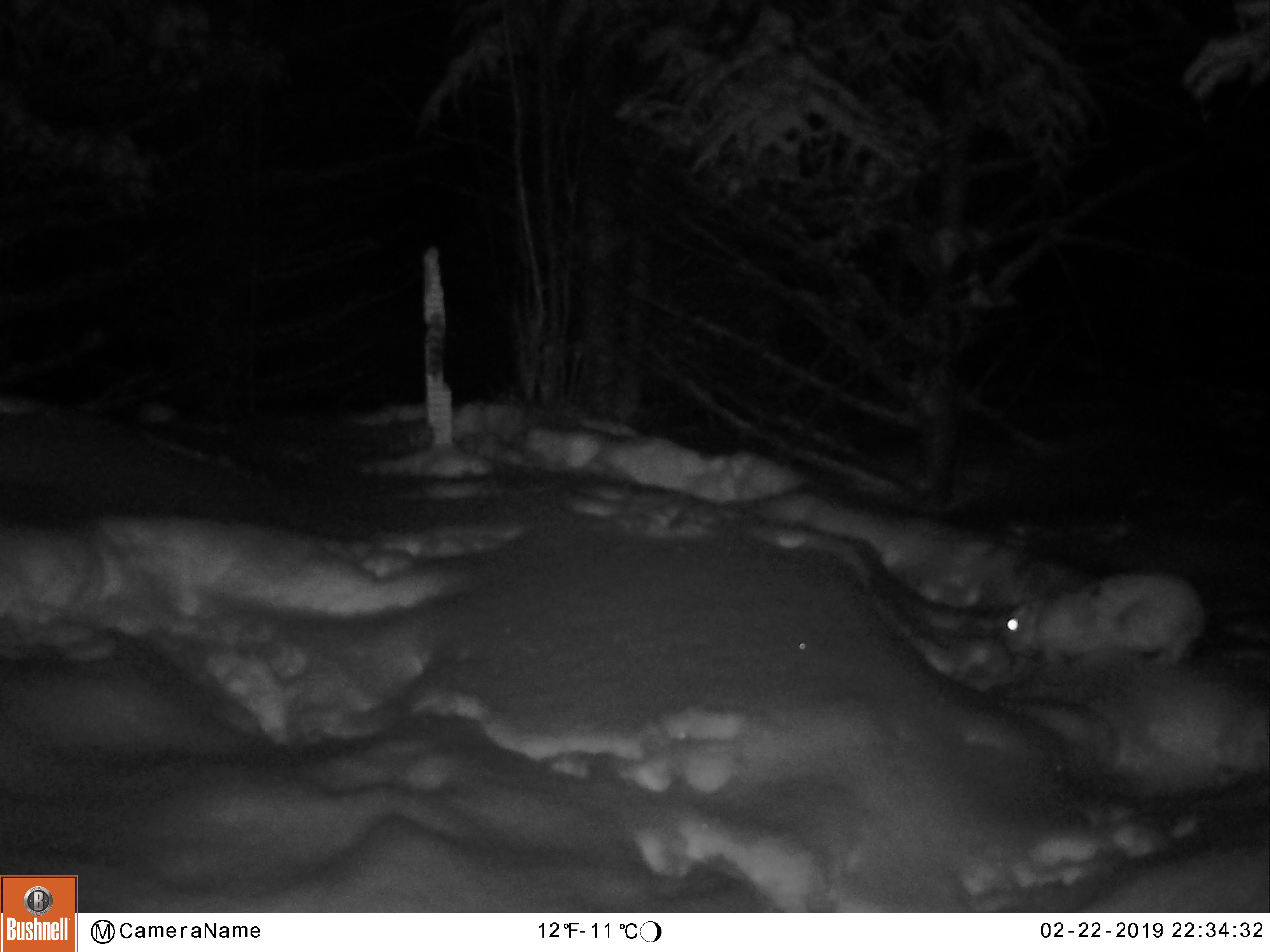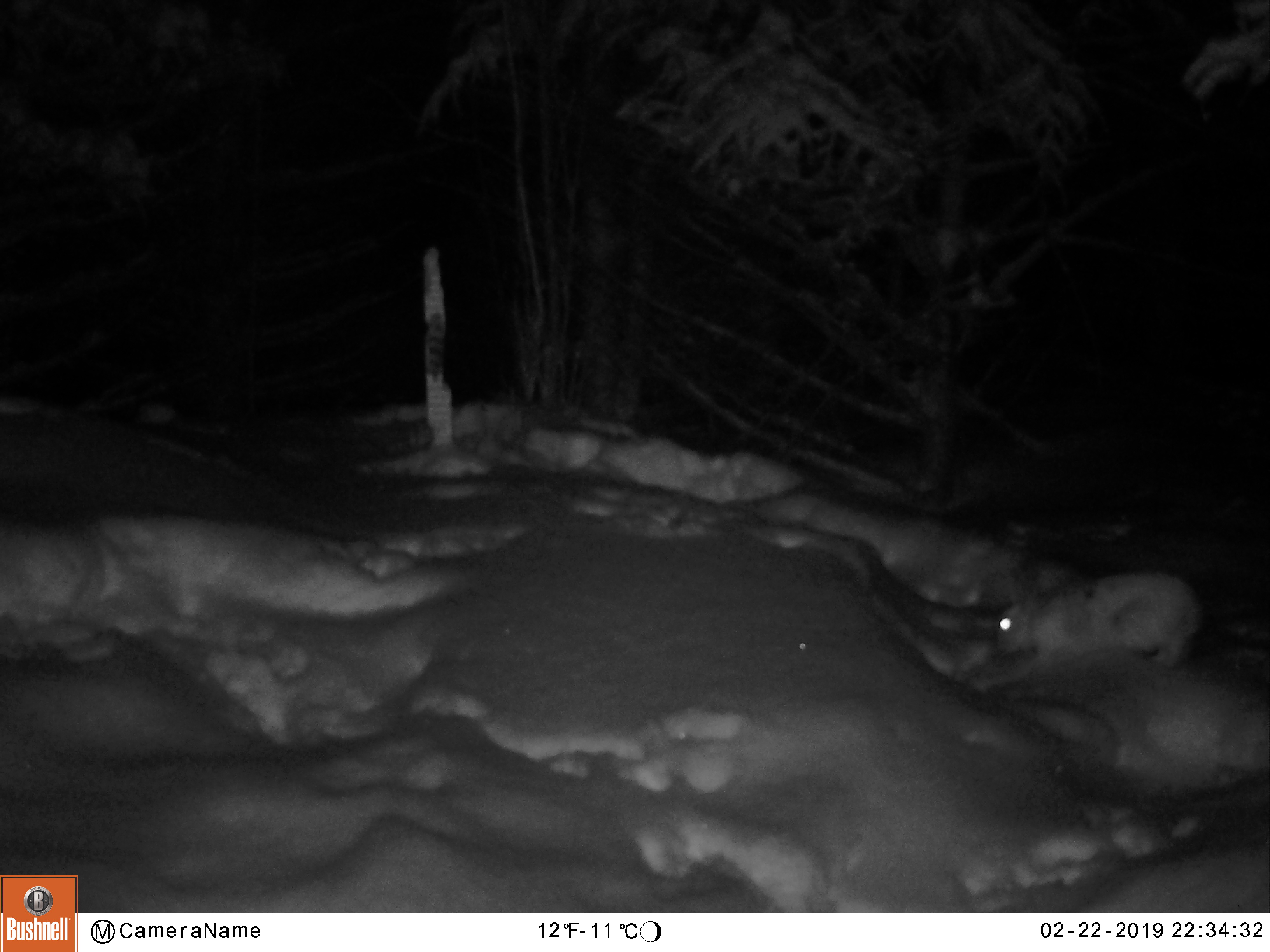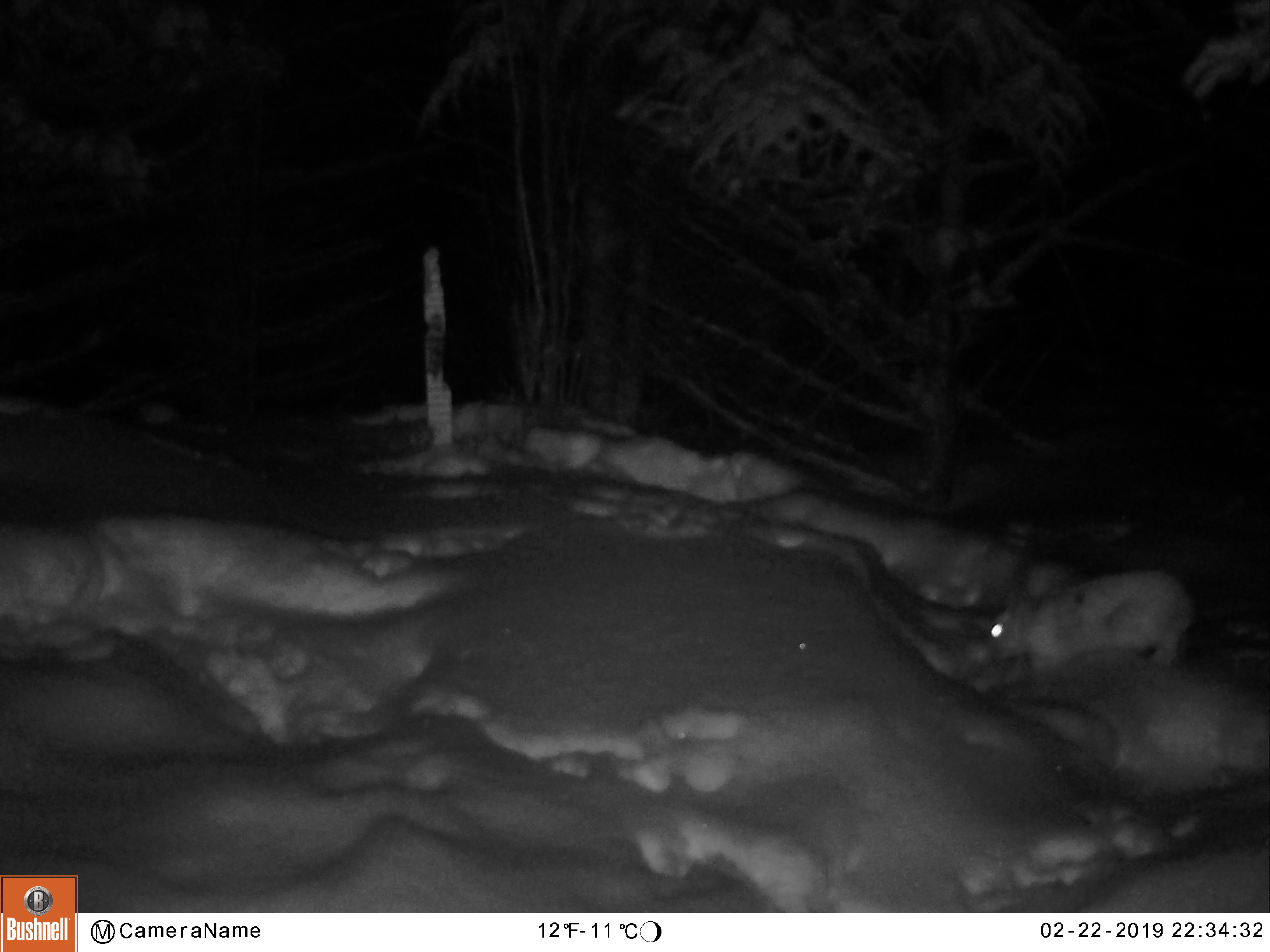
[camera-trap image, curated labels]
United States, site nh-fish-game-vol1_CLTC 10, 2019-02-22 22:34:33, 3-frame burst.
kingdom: Animalia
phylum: Chordata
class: Mammalia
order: Lagomorpha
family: Leporidae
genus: Lepus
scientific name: Lepus americanus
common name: snowshoe hare